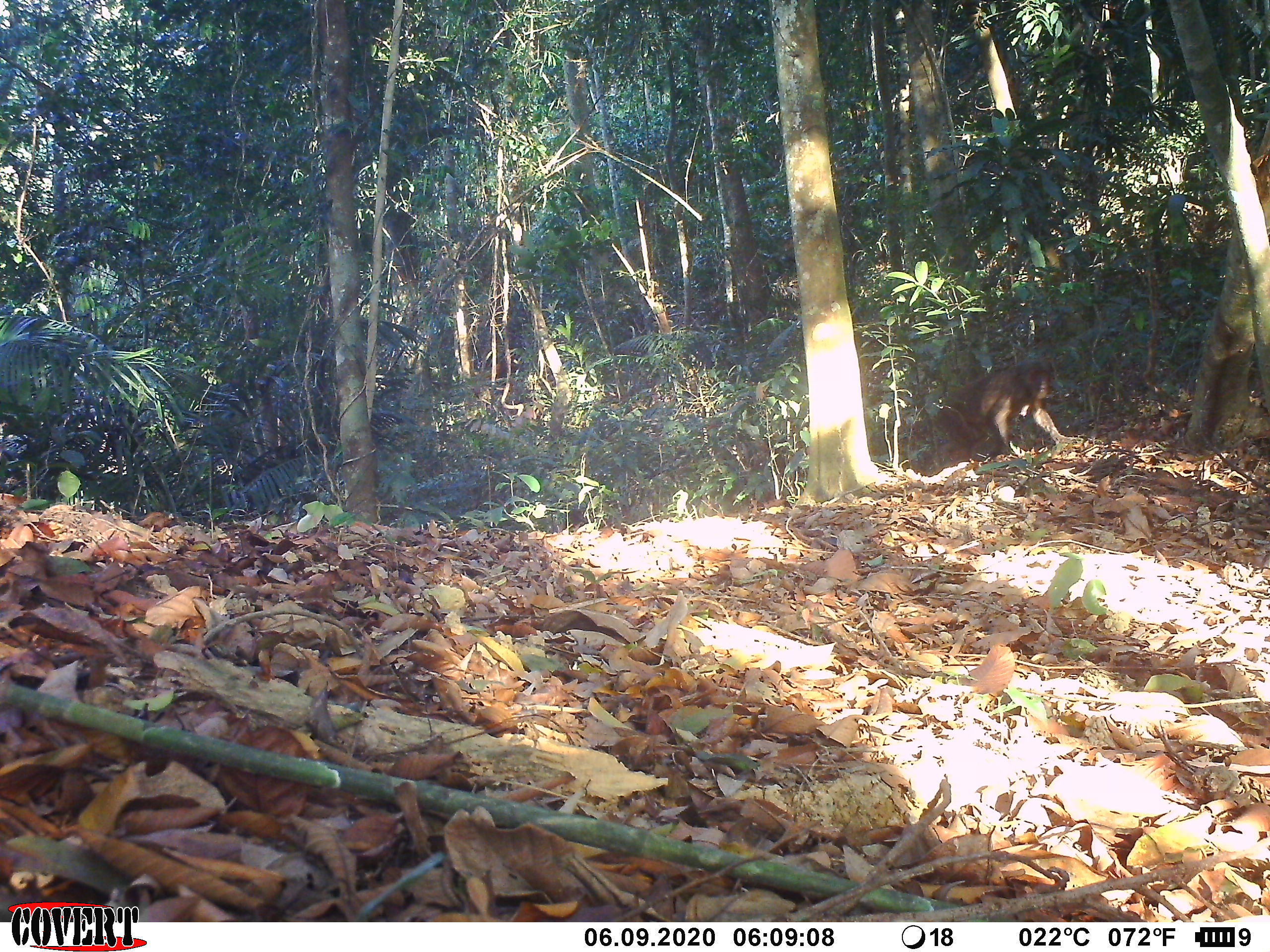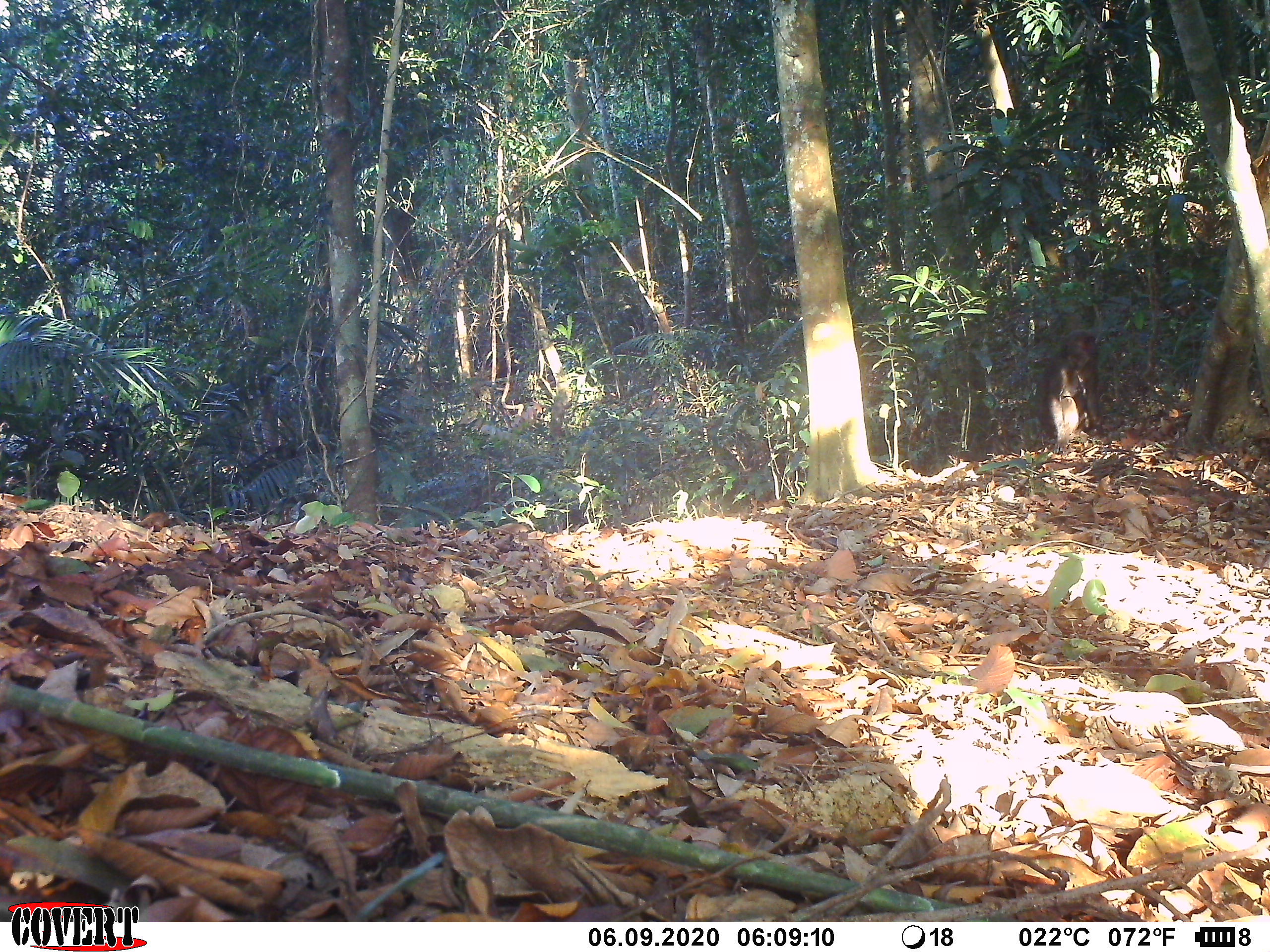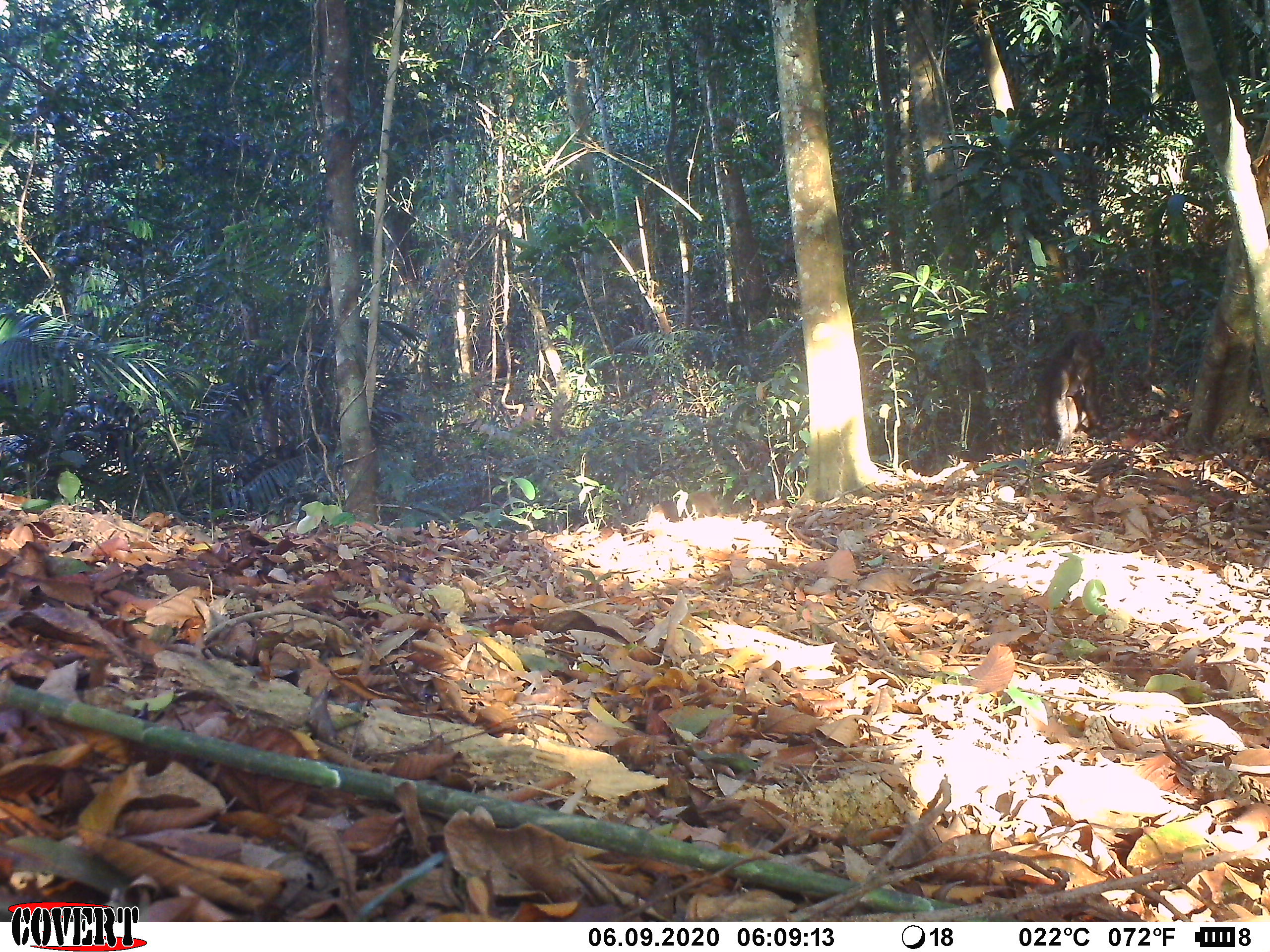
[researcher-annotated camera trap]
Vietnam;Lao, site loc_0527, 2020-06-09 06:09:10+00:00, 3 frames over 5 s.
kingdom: Animalia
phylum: Chordata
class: Mammalia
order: Primates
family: Cercopithecidae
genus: Macaca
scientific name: Macaca arctoides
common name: stump-tailed macaque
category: stump tailed macaque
Stump tailed macaque (stump-tailed macaque) (Macaca arctoides). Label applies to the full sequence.